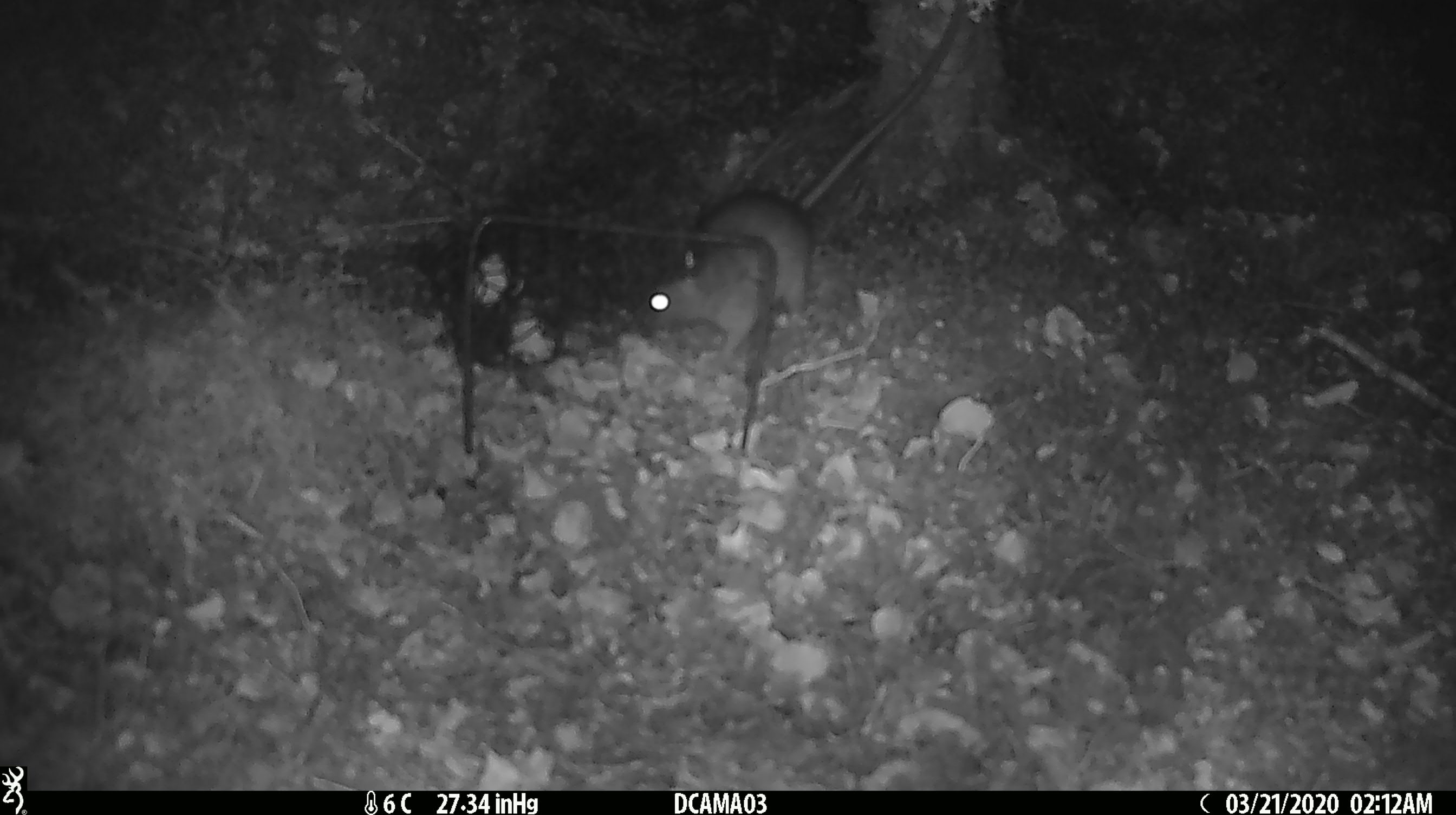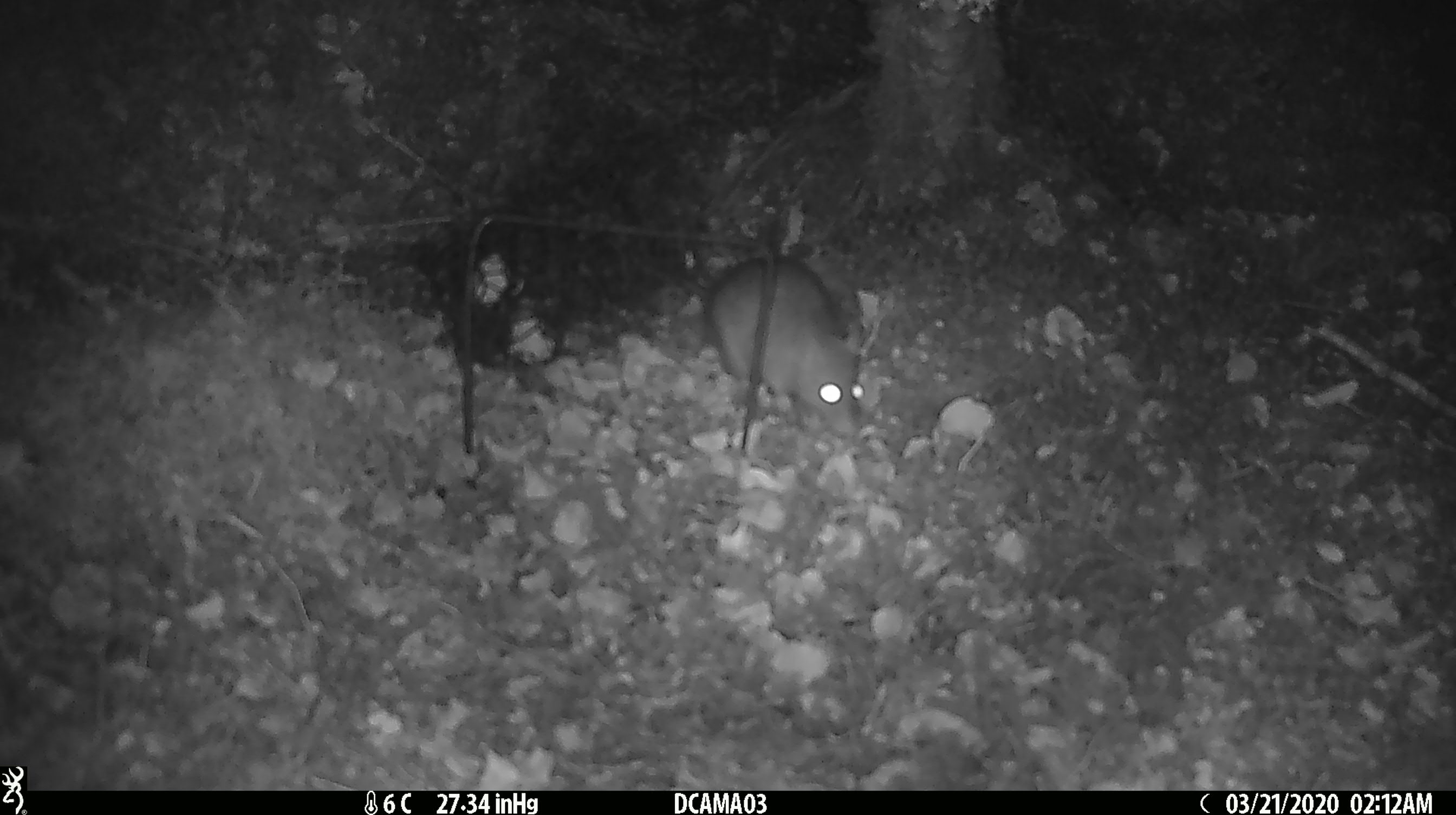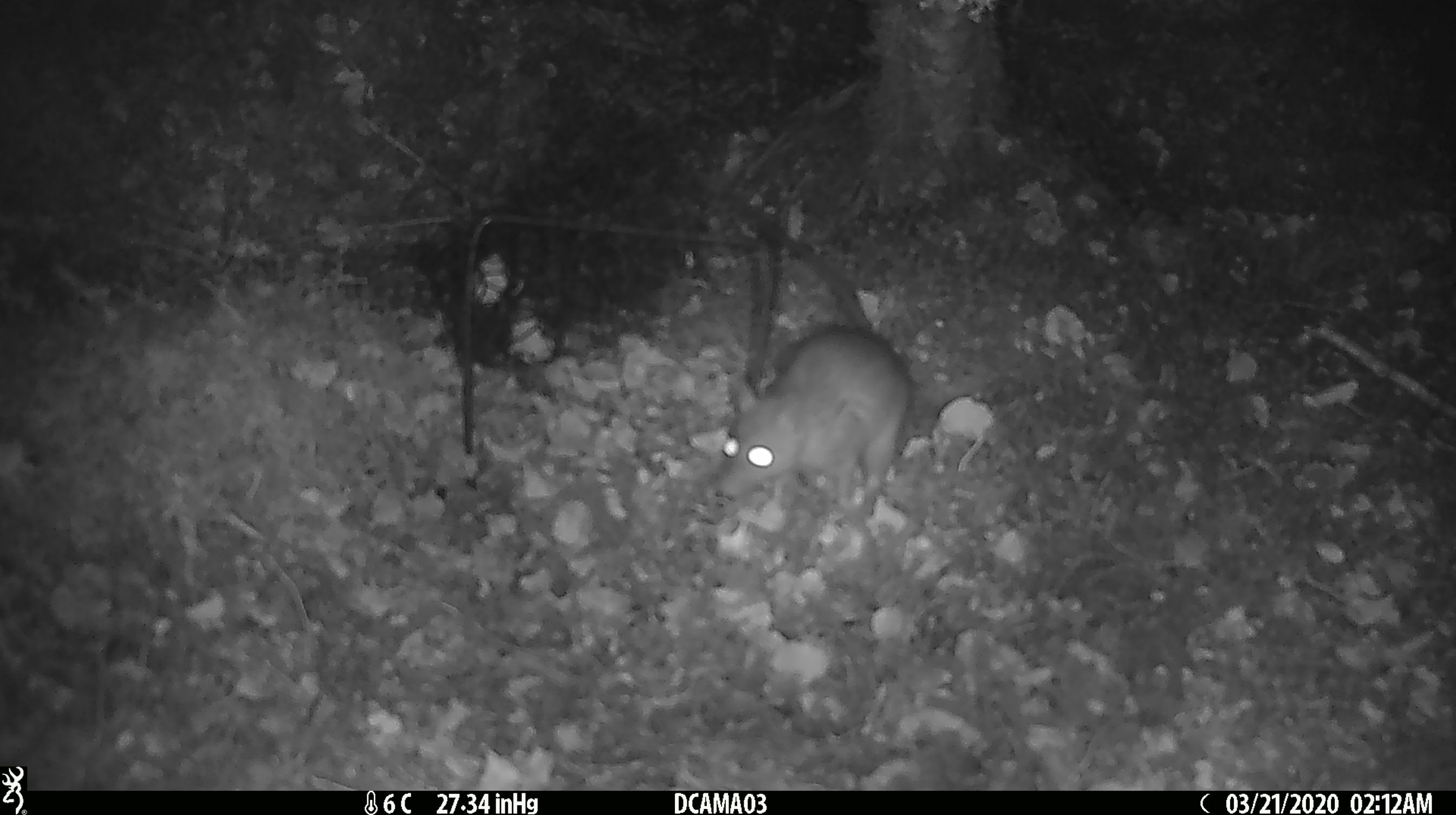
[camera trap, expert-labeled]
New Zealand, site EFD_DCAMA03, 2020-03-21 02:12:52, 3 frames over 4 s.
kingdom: Animalia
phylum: Chordata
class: Mammalia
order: Rodentia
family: Muridae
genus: Rattus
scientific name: Rattus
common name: rat